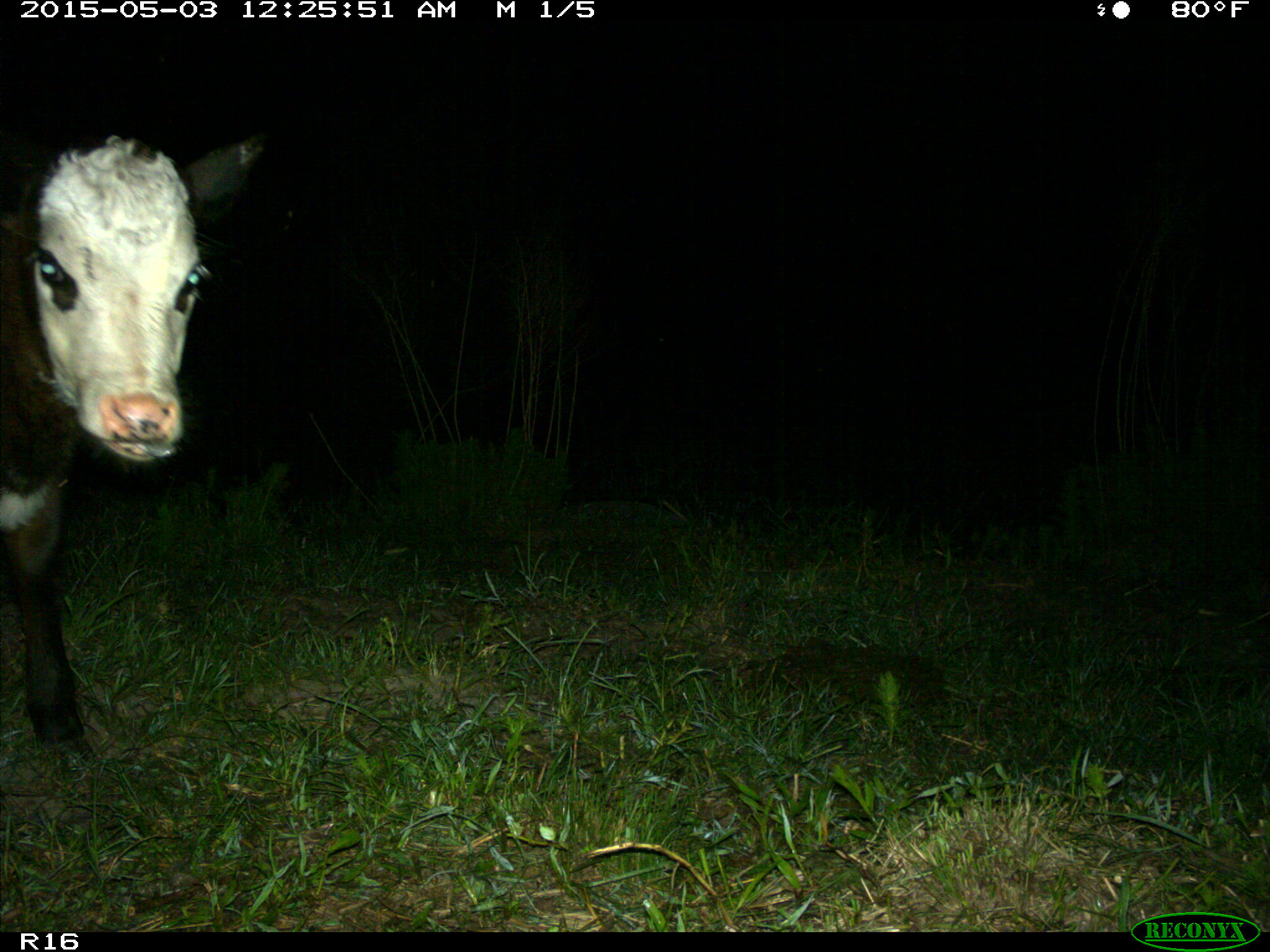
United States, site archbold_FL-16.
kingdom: Animalia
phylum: Chordata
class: Mammalia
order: Artiodactyla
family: Bovidae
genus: Bos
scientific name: Bos taurus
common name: domestic cow